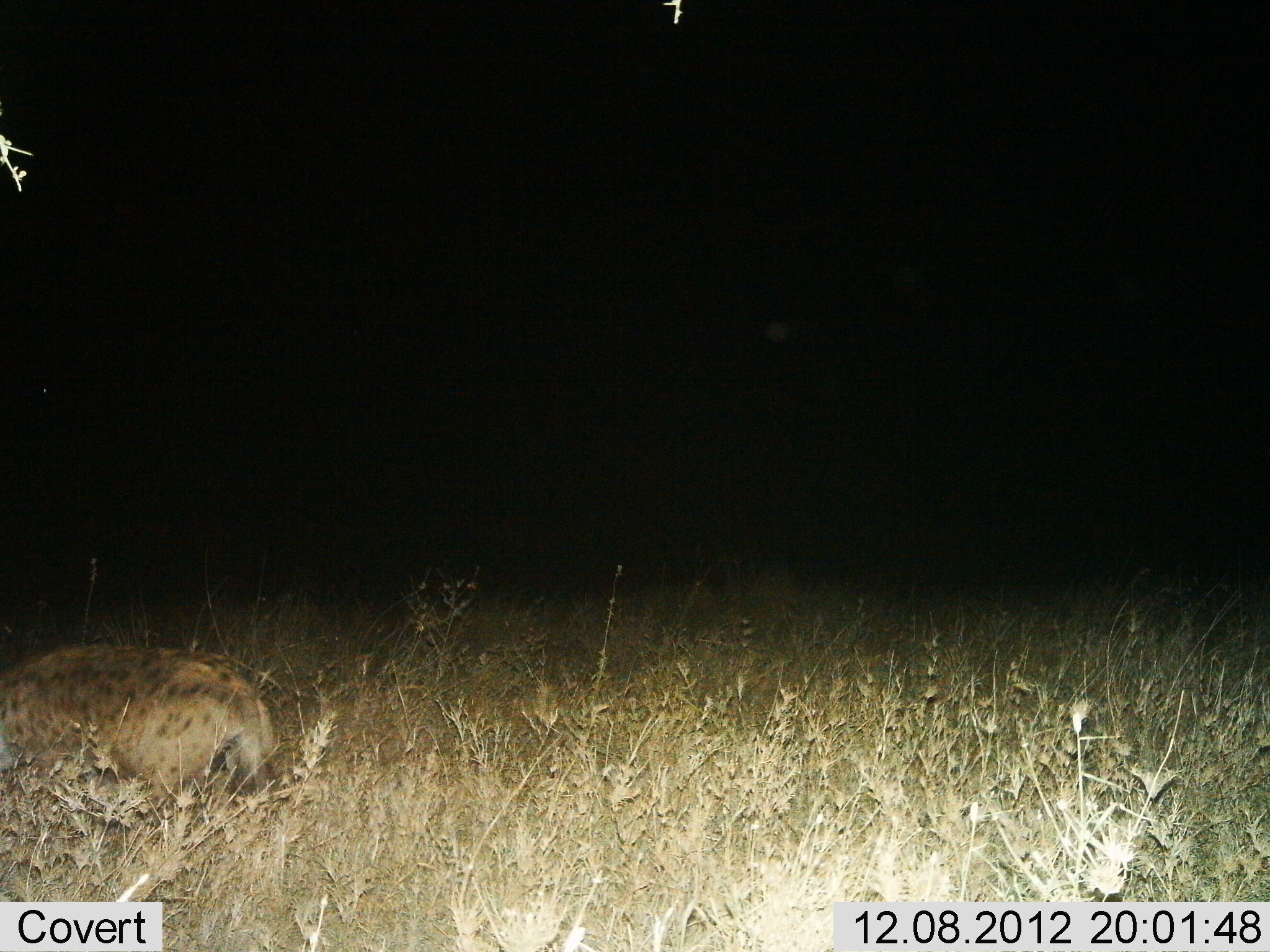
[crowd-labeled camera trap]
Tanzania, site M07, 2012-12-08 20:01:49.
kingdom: Animalia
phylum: Chordata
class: Mammalia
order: Carnivora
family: Hyaenidae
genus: Crocuta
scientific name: Crocuta crocuta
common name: spotted hyena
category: hyenaspotted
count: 1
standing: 50%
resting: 20%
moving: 40%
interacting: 0%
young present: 0%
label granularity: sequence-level